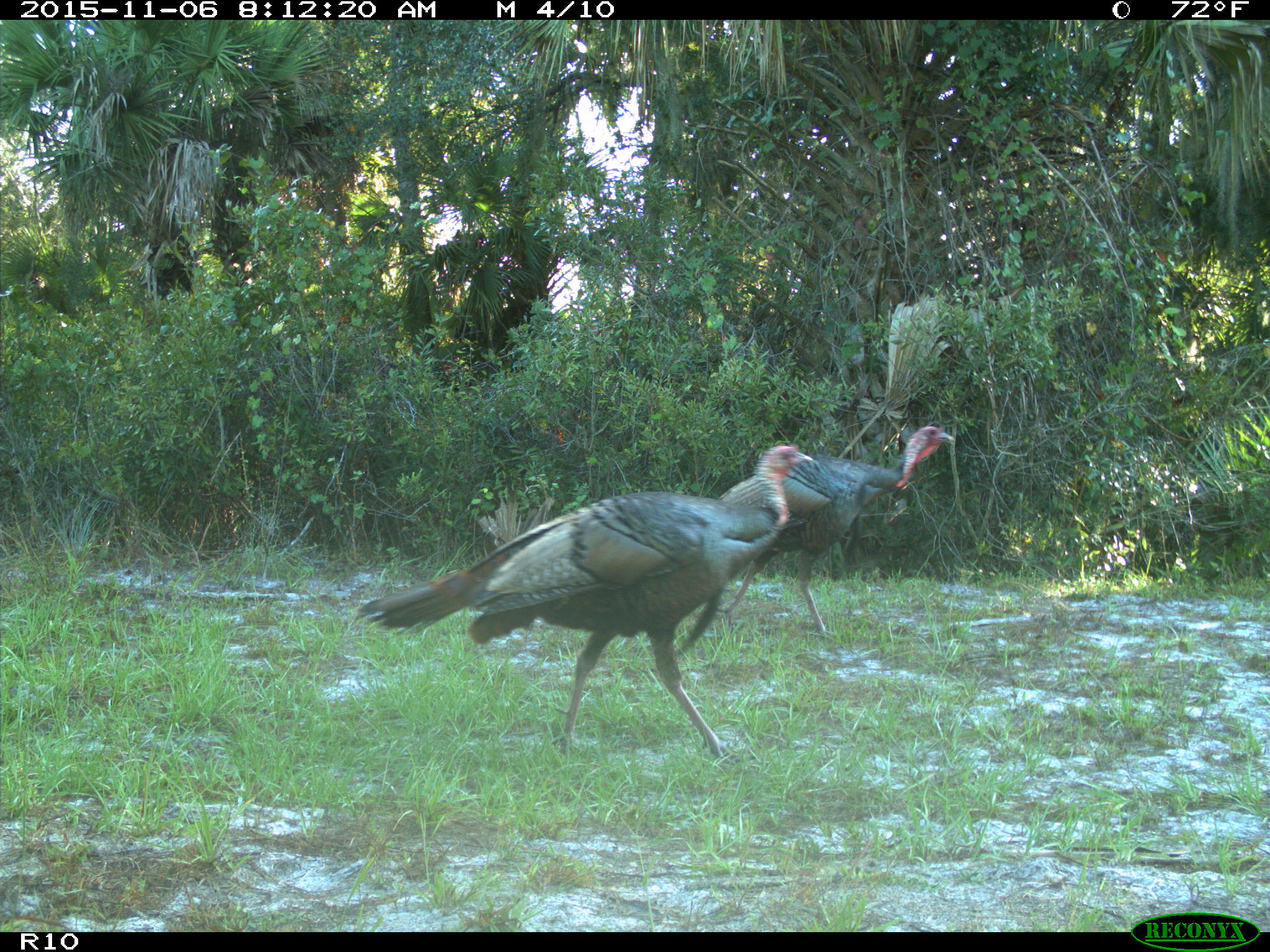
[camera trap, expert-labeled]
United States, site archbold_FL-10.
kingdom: Animalia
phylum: Chordata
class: Aves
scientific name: Aves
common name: birds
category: unidentified bird